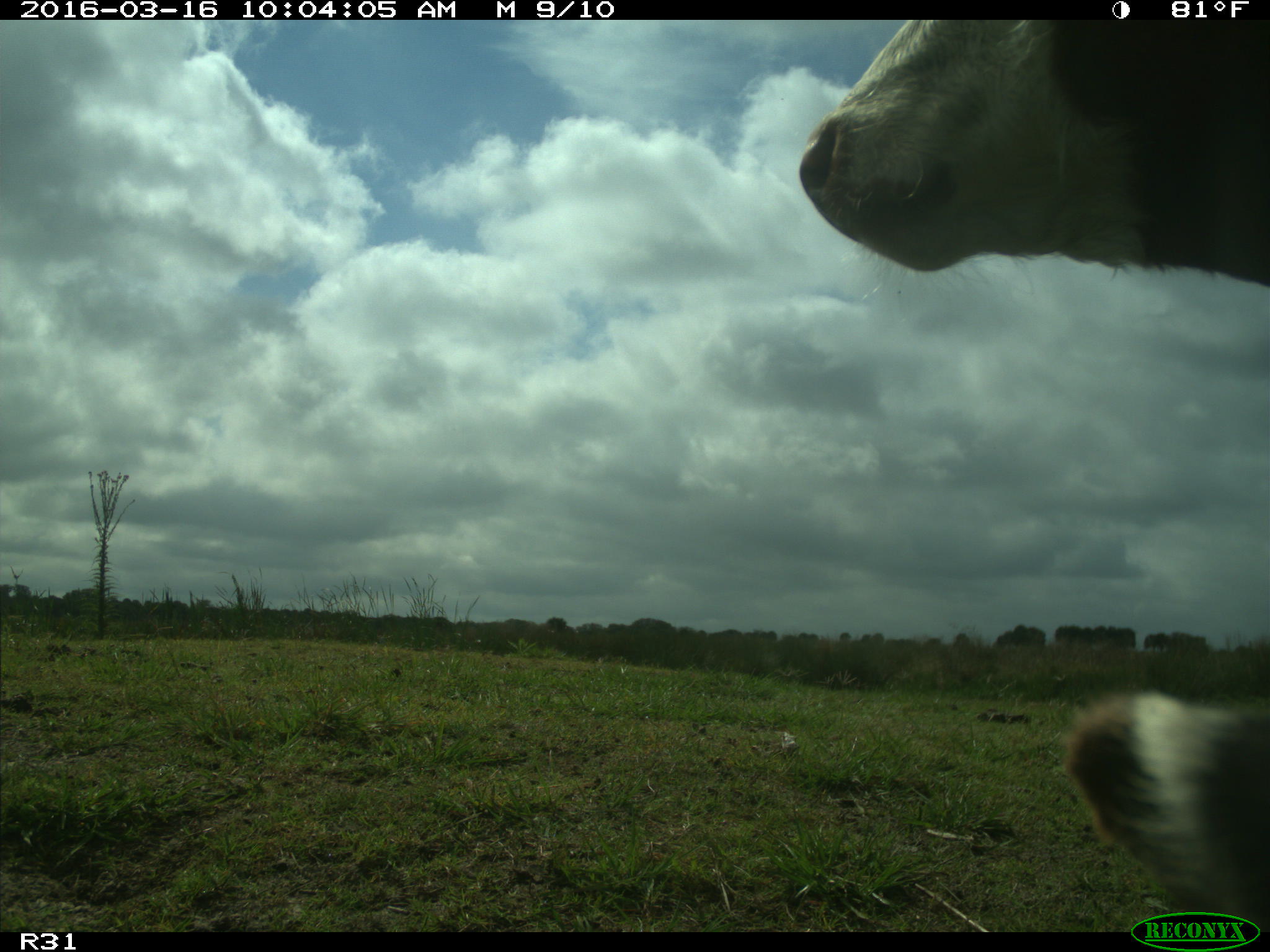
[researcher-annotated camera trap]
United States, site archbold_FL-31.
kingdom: Animalia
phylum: Chordata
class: Mammalia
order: Artiodactyla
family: Bovidae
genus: Bos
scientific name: Bos taurus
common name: domestic cow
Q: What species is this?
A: Bos taurus (domestic cow).